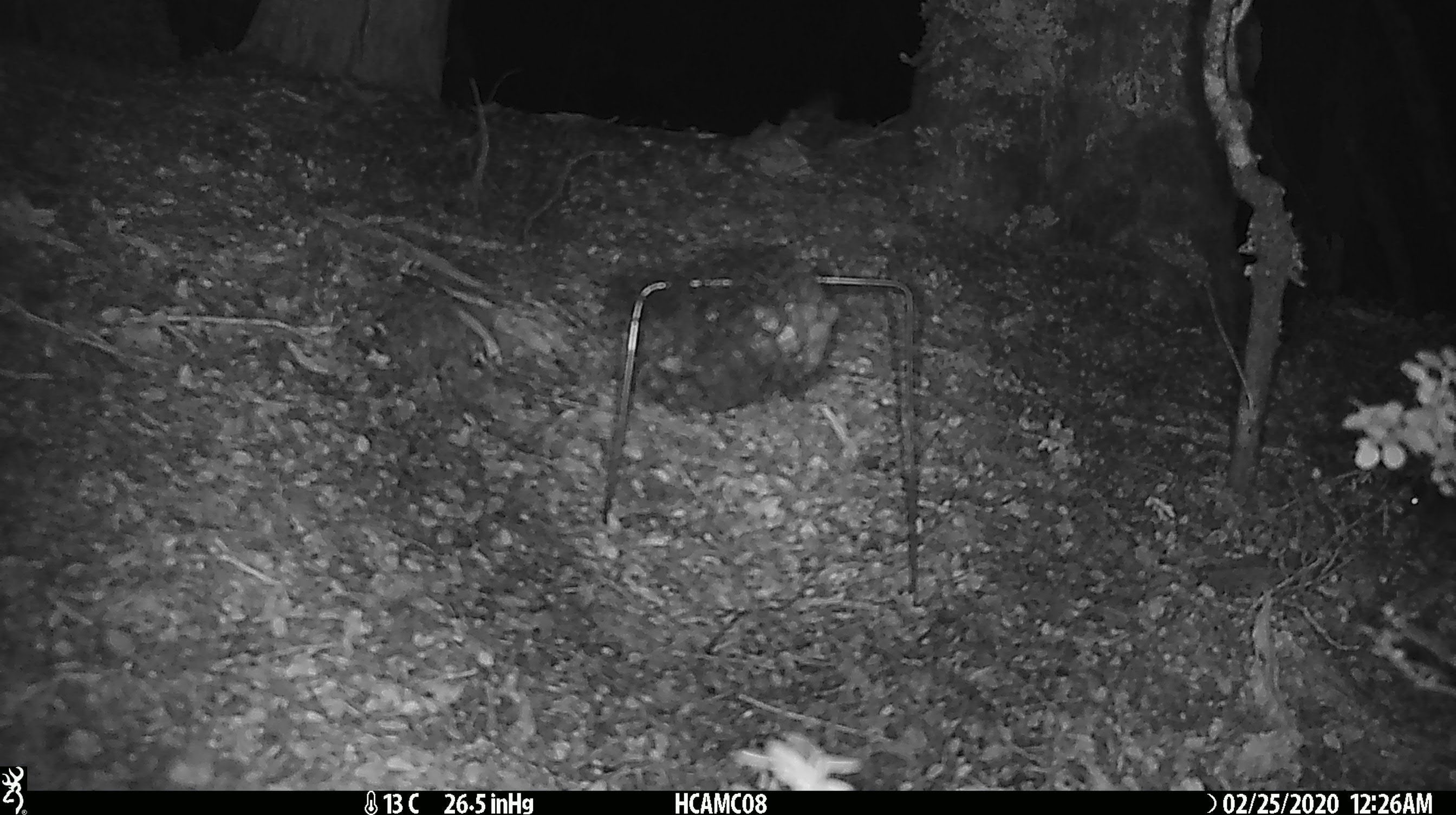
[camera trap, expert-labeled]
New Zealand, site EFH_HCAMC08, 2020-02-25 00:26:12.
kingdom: Animalia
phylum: Chordata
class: Mammalia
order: Rodentia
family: Muridae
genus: Mus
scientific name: Mus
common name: mouse